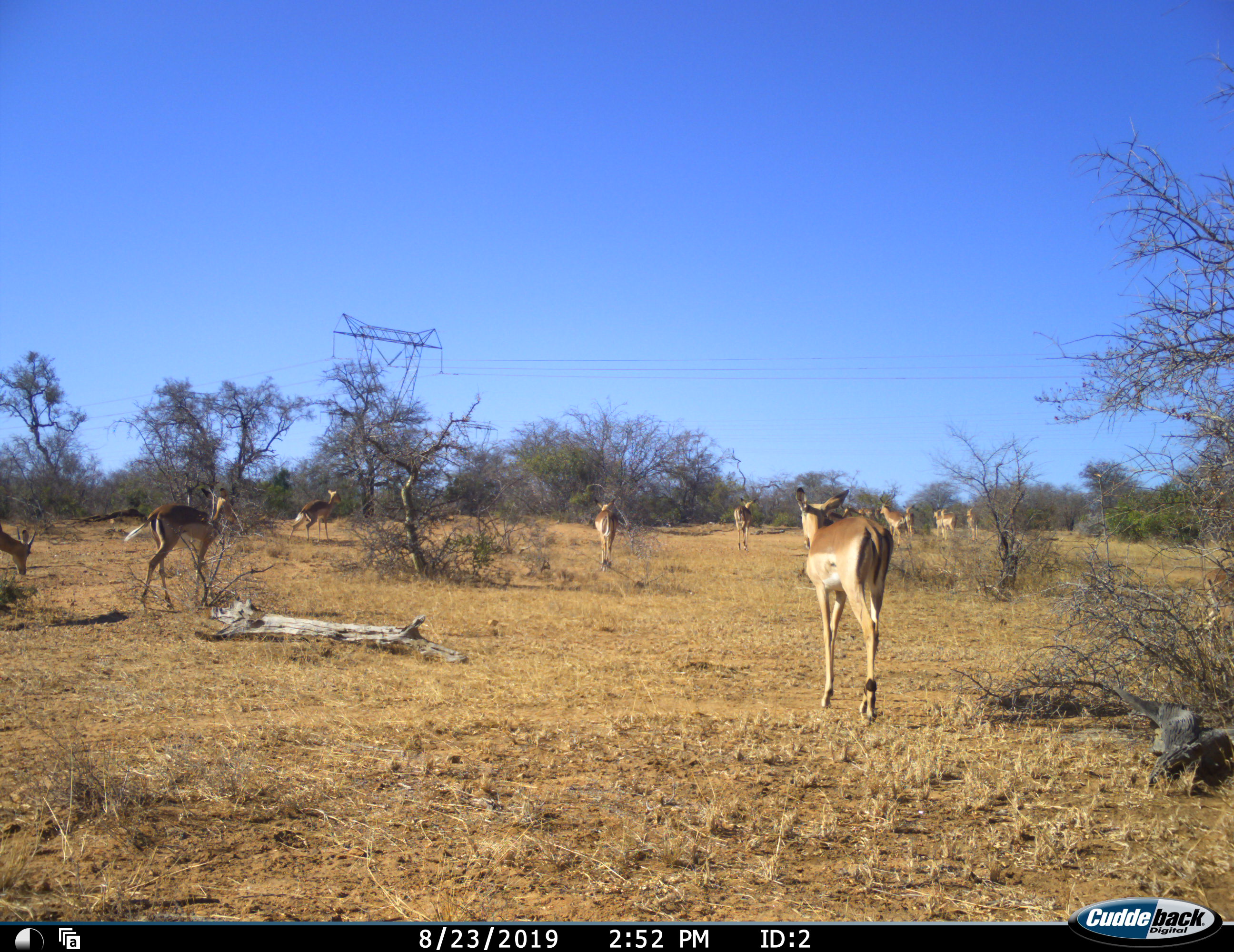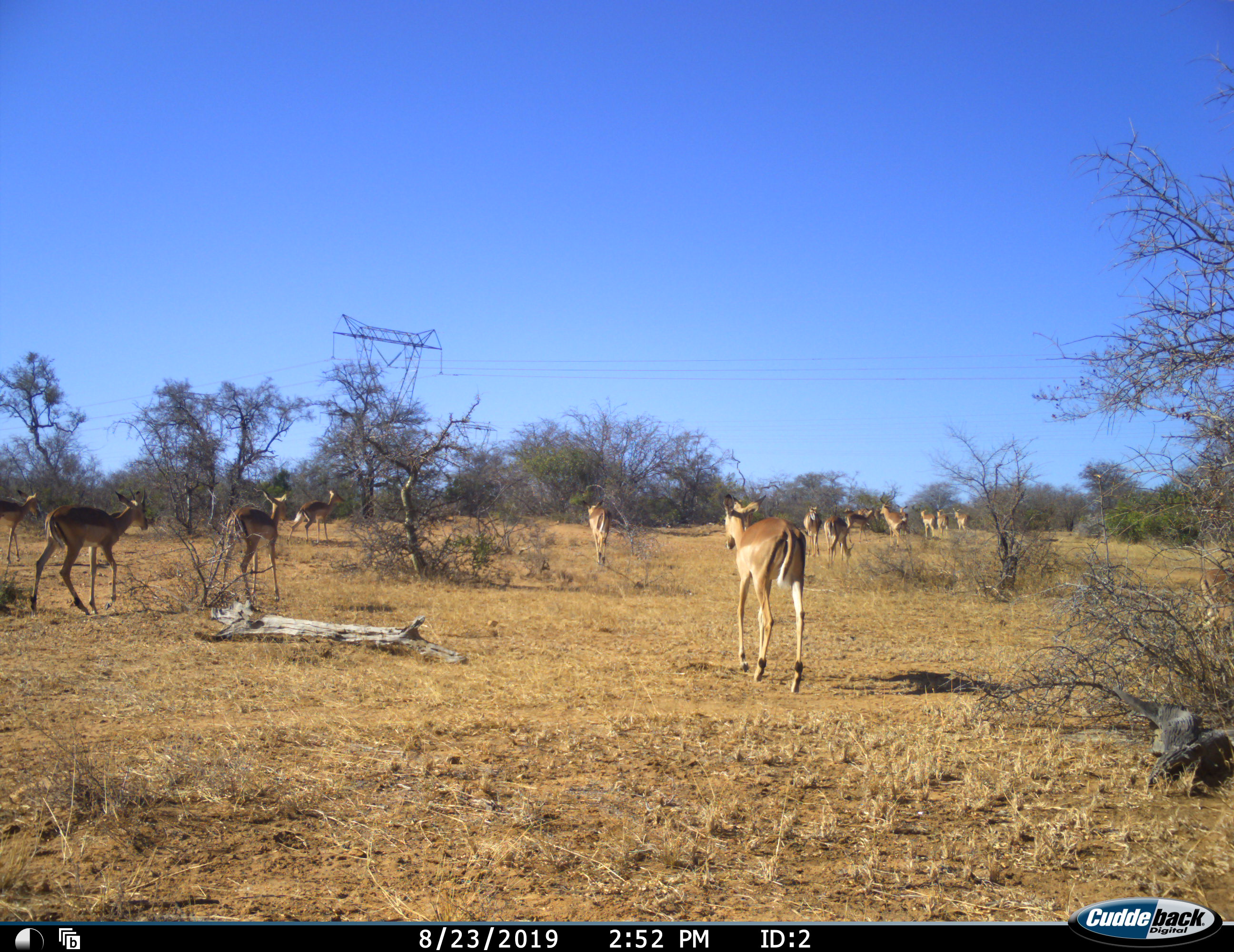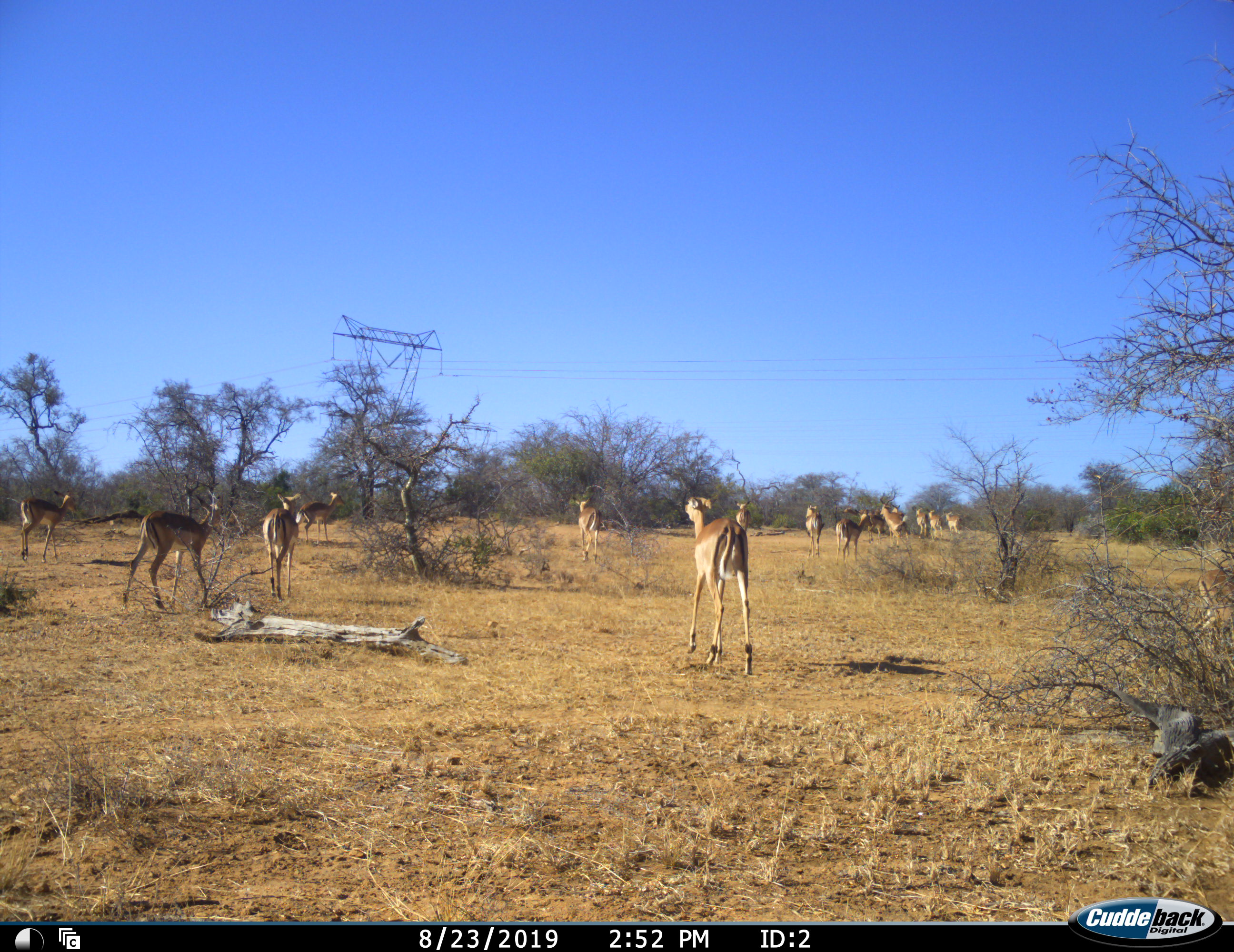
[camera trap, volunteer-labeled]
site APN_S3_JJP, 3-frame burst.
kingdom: Animalia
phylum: Chordata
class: Mammalia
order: Artiodactyla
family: Bovidae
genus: Aepyceros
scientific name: Aepyceros melampus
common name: impala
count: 11-50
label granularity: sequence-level